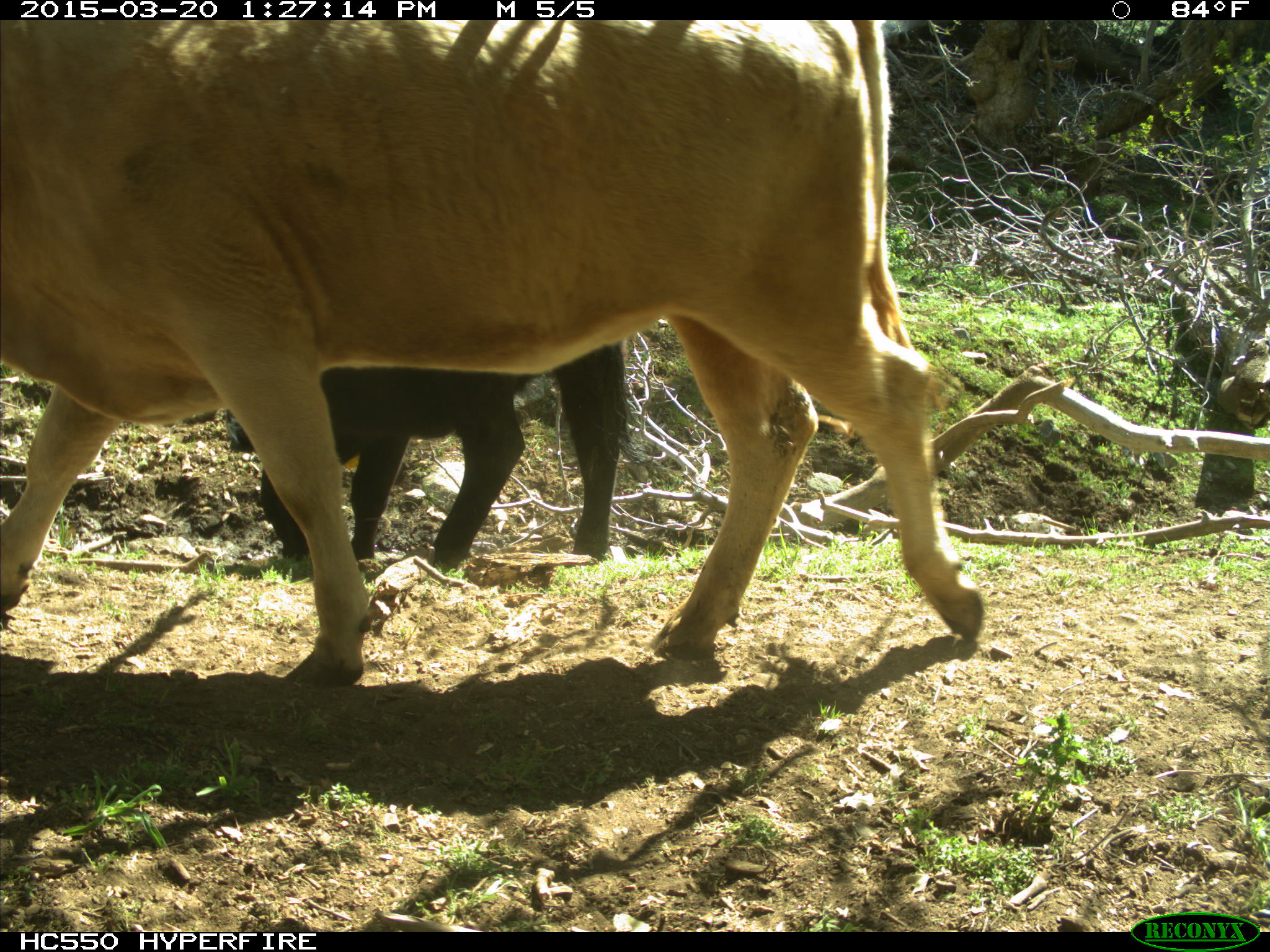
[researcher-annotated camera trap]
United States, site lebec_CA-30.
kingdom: Animalia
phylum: Chordata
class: Mammalia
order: Artiodactyla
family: Bovidae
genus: Bos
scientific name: Bos taurus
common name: domestic cow